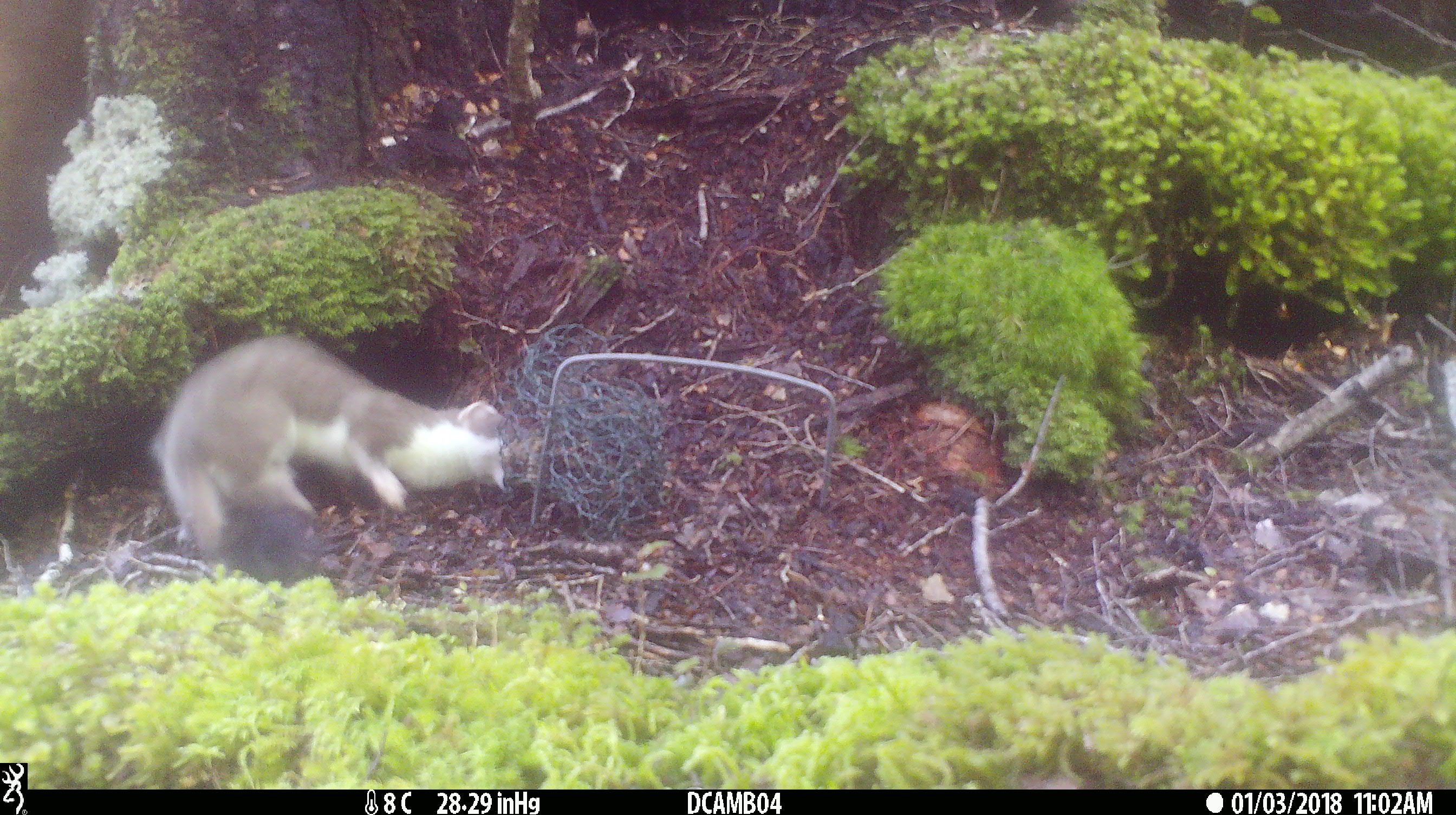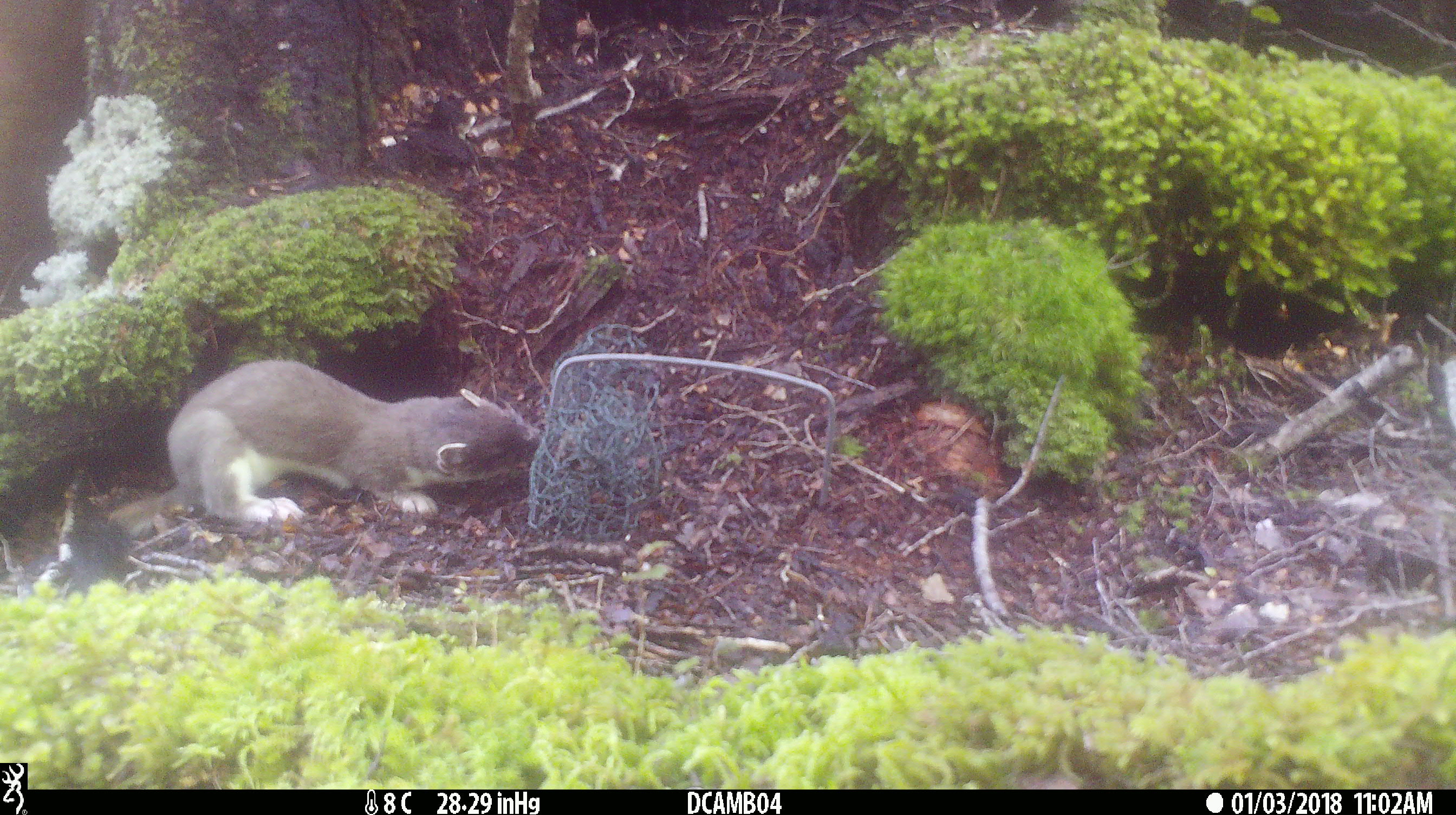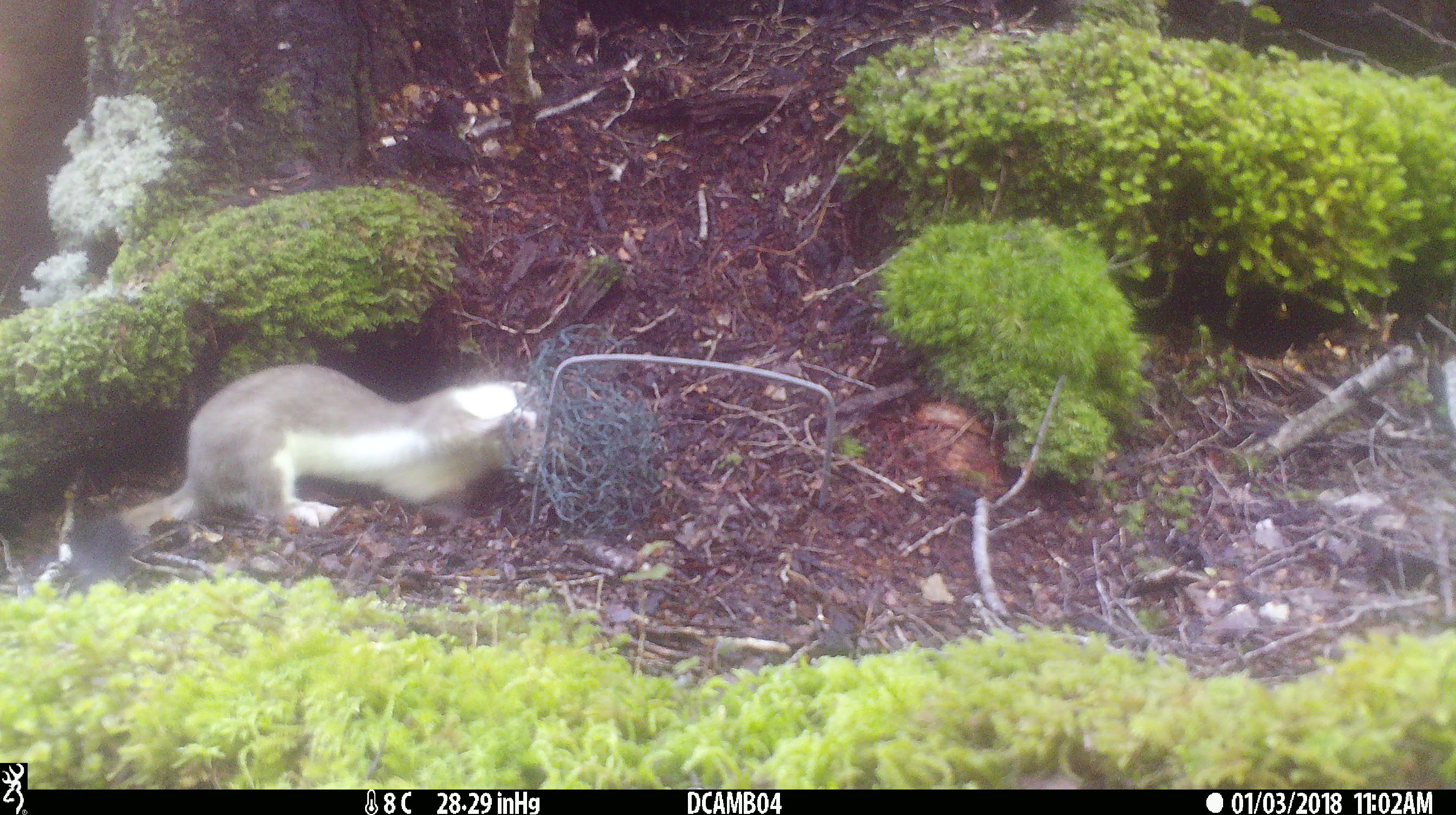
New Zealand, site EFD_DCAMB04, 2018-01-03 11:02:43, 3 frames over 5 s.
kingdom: Animalia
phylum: Chordata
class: Mammalia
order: Carnivora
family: Mustelidae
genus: Mustela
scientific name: Mustela erminea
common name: stoat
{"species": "stoat (Mustela erminea)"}